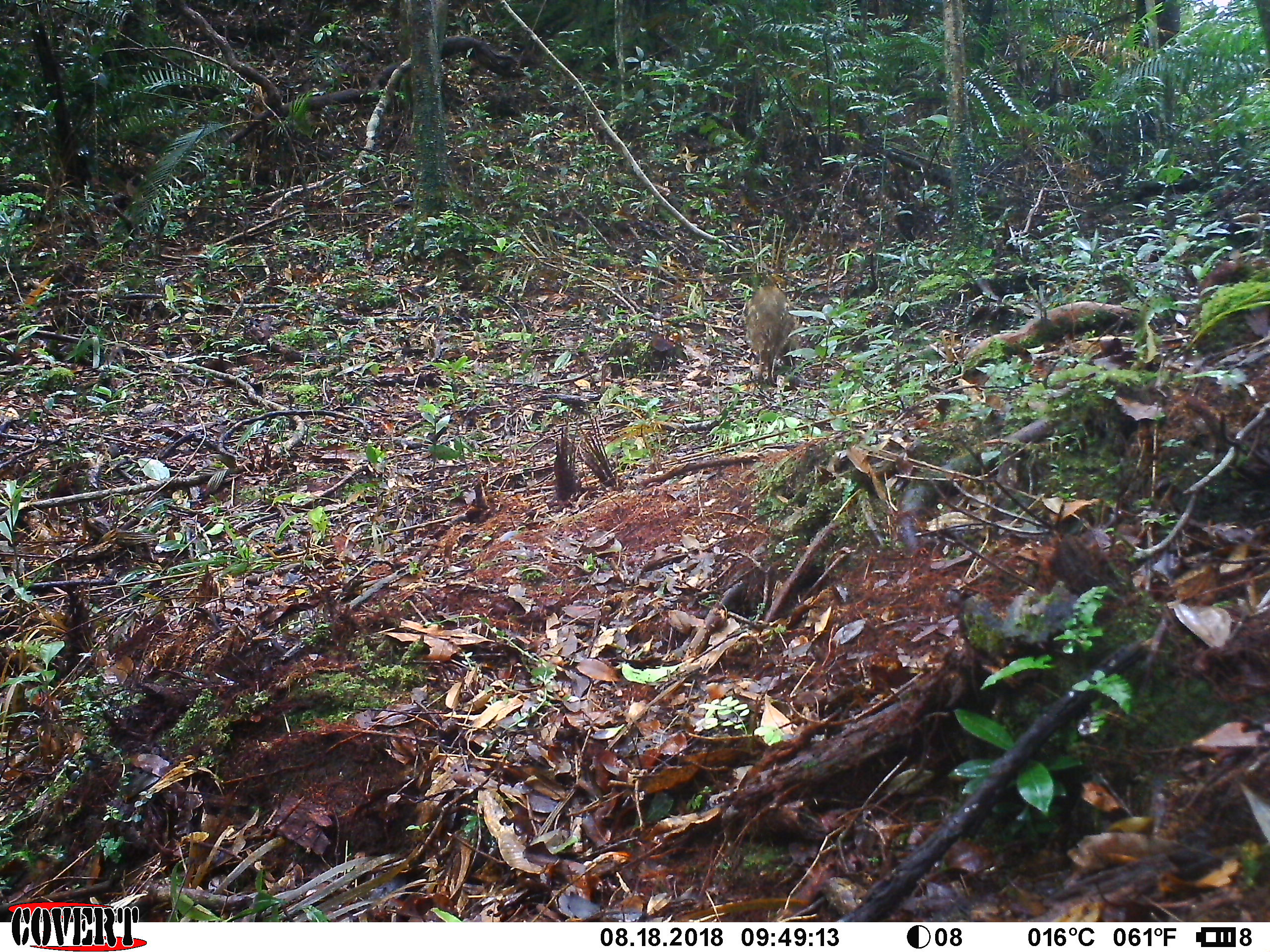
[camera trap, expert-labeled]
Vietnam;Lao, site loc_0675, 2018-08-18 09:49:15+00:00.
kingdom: Animalia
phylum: Chordata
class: Mammalia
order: Artiodactyla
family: Suidae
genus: Sus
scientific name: Sus scrofa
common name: eurasian wild pig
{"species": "eurasian wild pig (Sus scrofa)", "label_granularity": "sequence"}